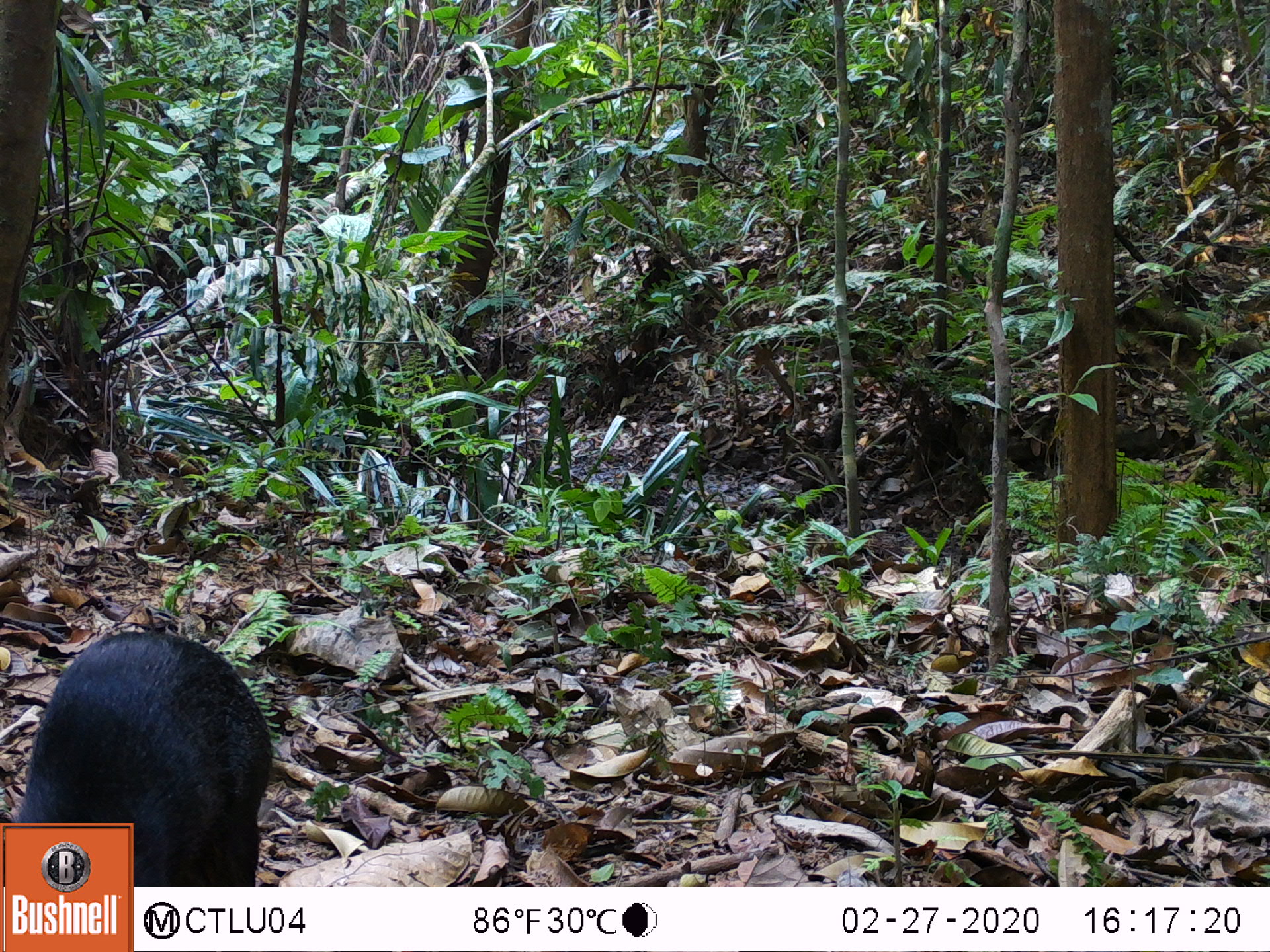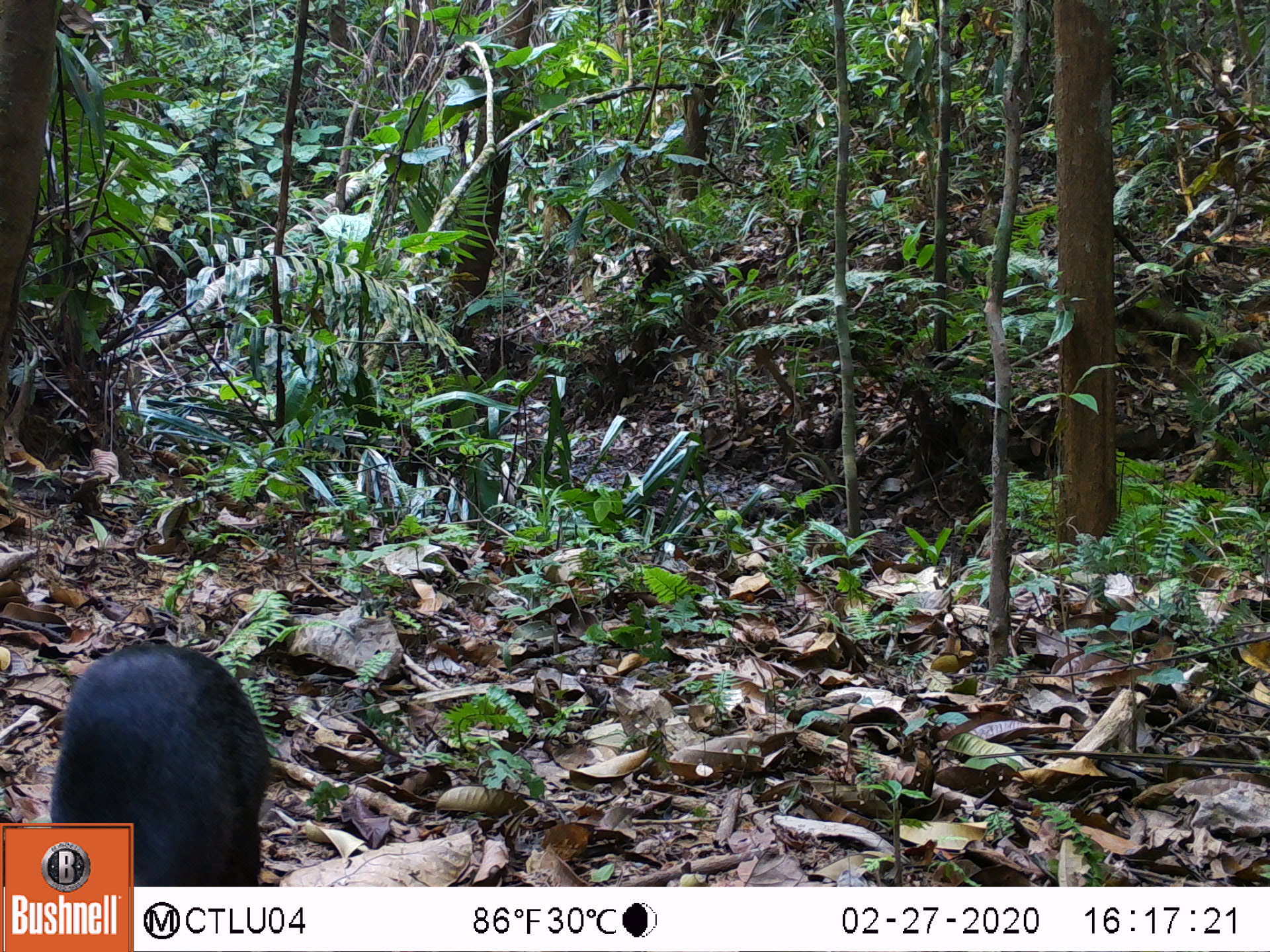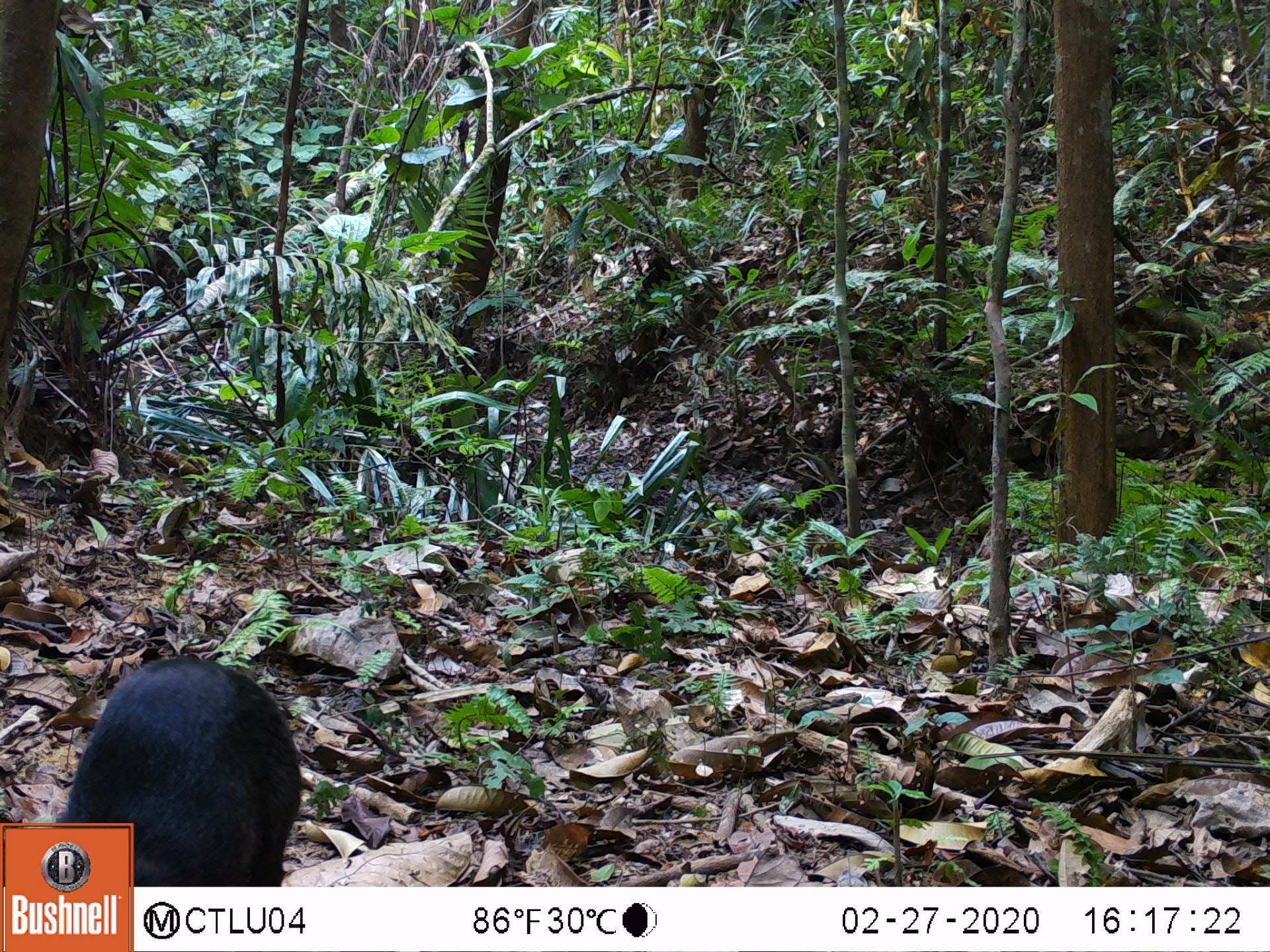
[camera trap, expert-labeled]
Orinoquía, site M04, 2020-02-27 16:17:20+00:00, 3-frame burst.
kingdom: Animalia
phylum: Chordata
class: Mammalia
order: Rodentia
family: Dasyproctidae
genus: Dasyprocta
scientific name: Dasyprocta fuliginosa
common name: black agouti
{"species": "black agouti (Dasyprocta fuliginosa)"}